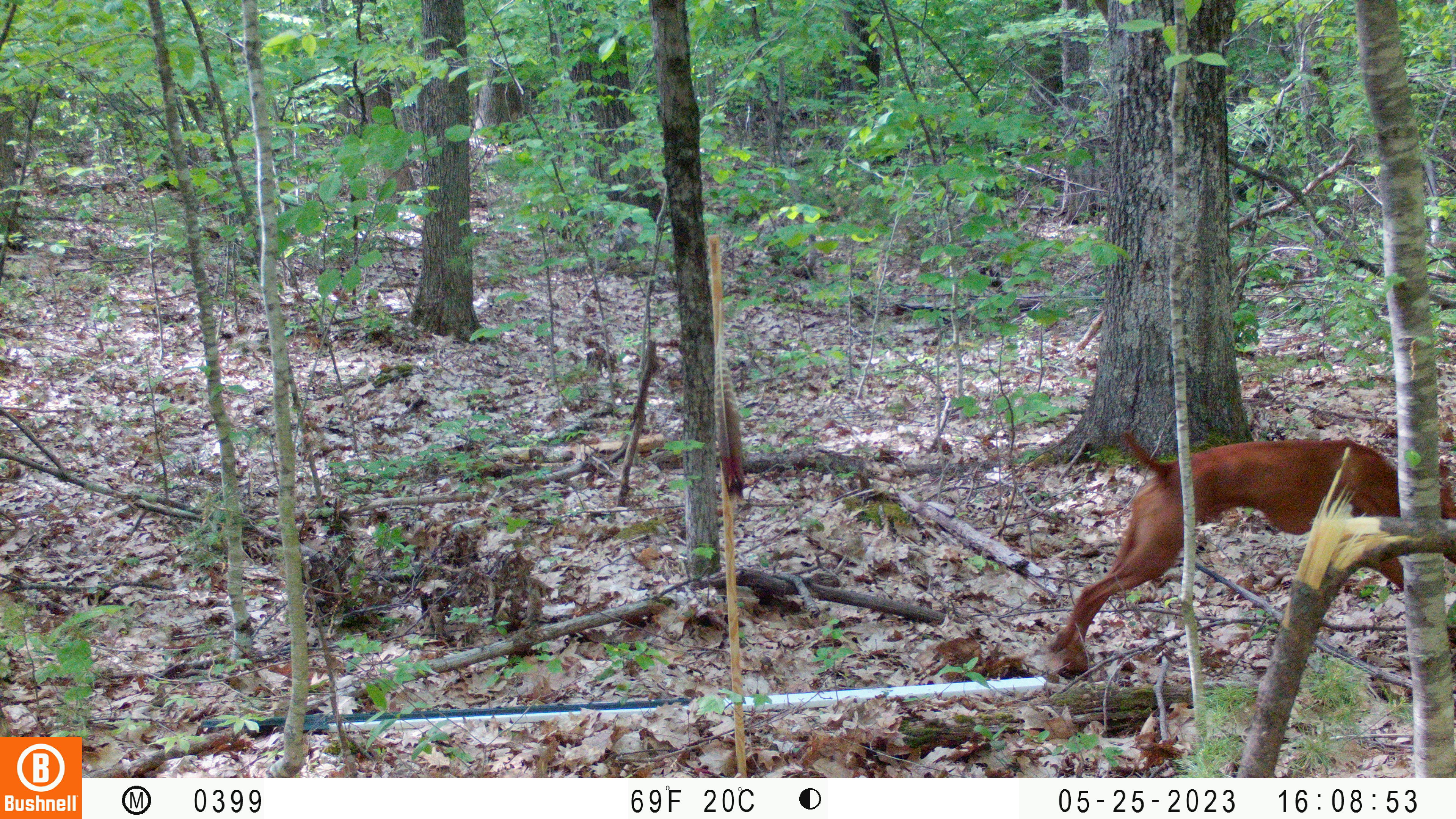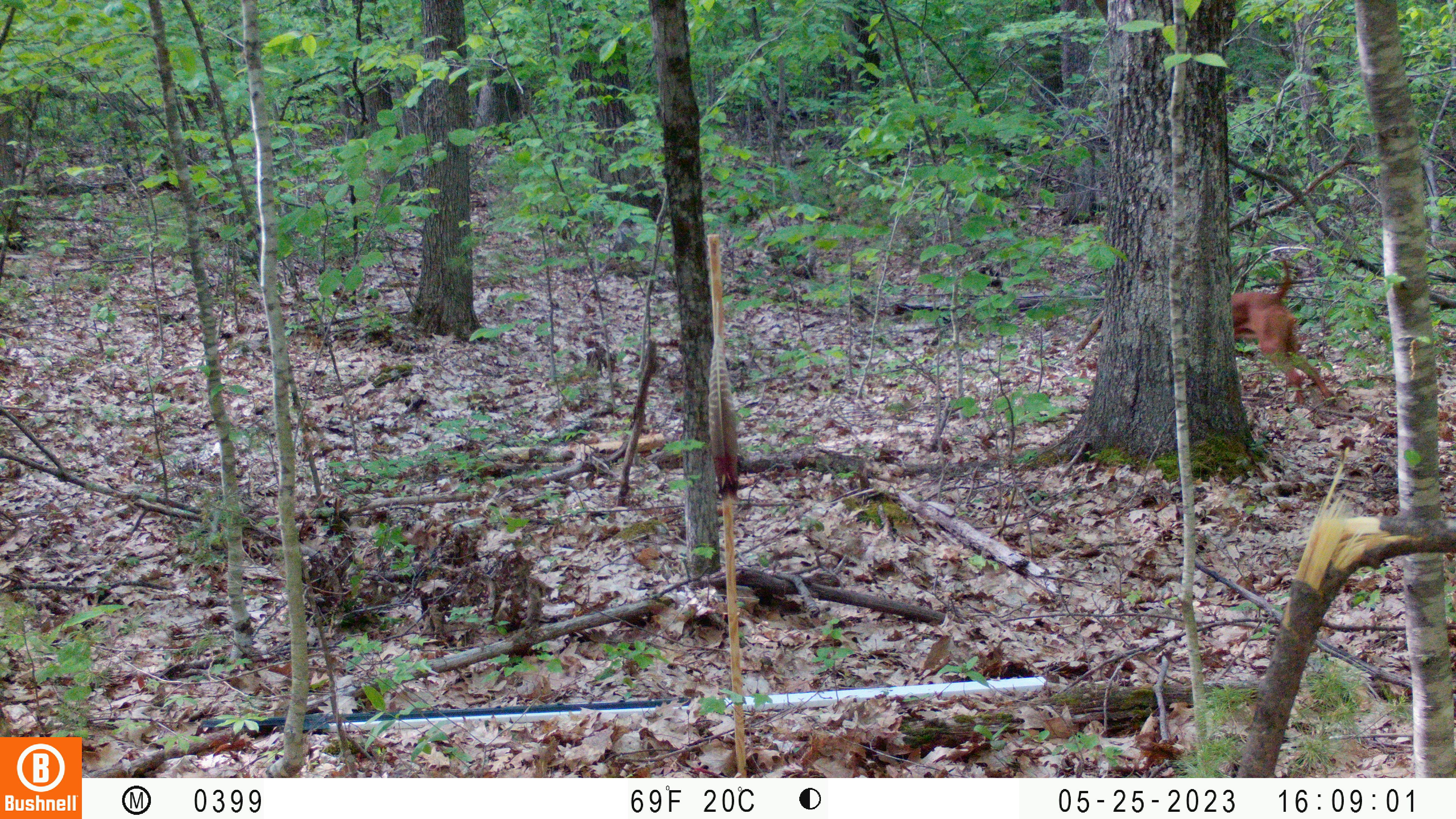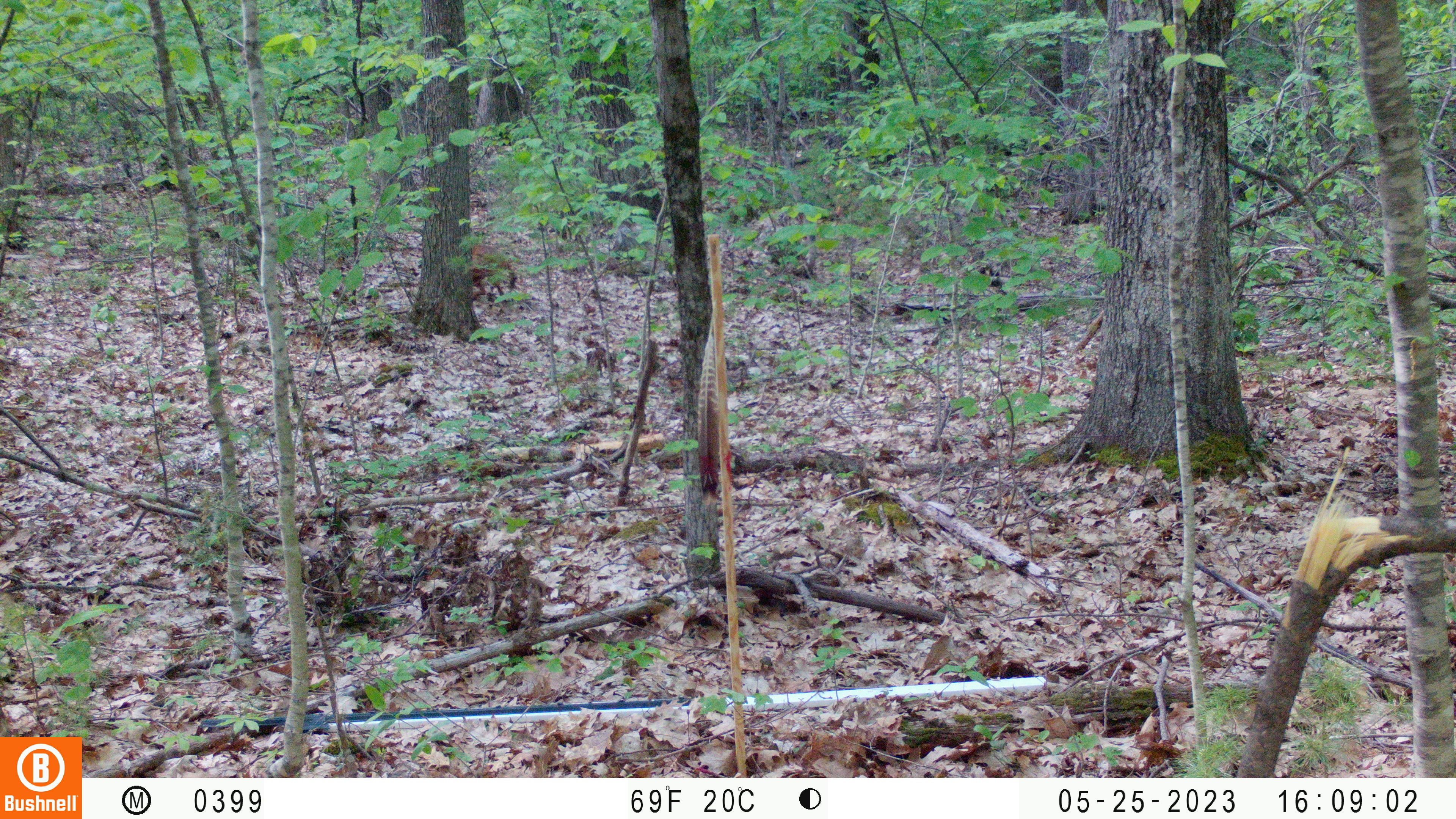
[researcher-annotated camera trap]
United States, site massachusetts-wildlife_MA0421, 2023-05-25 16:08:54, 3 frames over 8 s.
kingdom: Animalia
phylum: Chordata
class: Mammalia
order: Carnivora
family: Canidae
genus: Canis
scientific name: Canis familiaris familiaris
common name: domestic dog